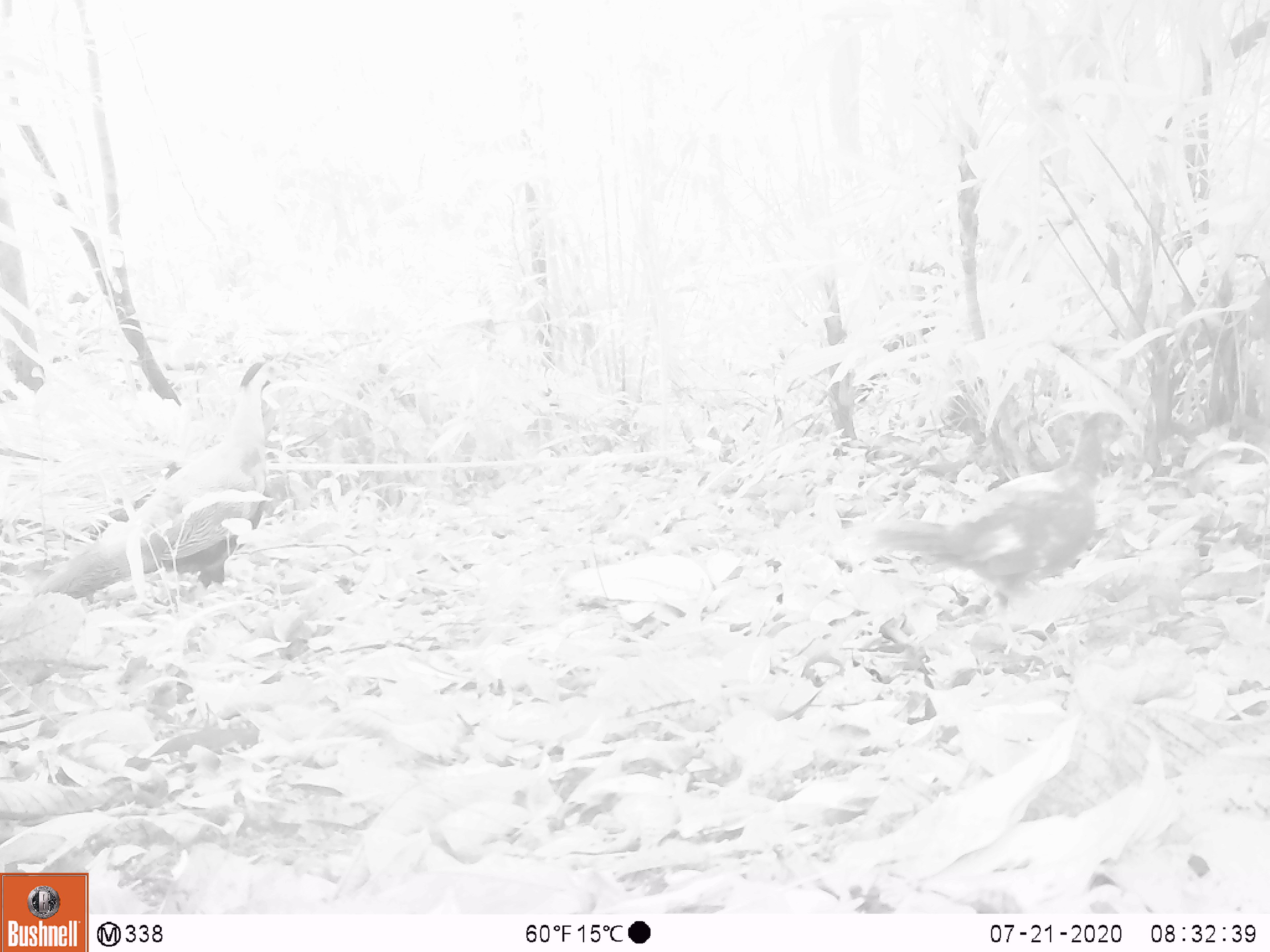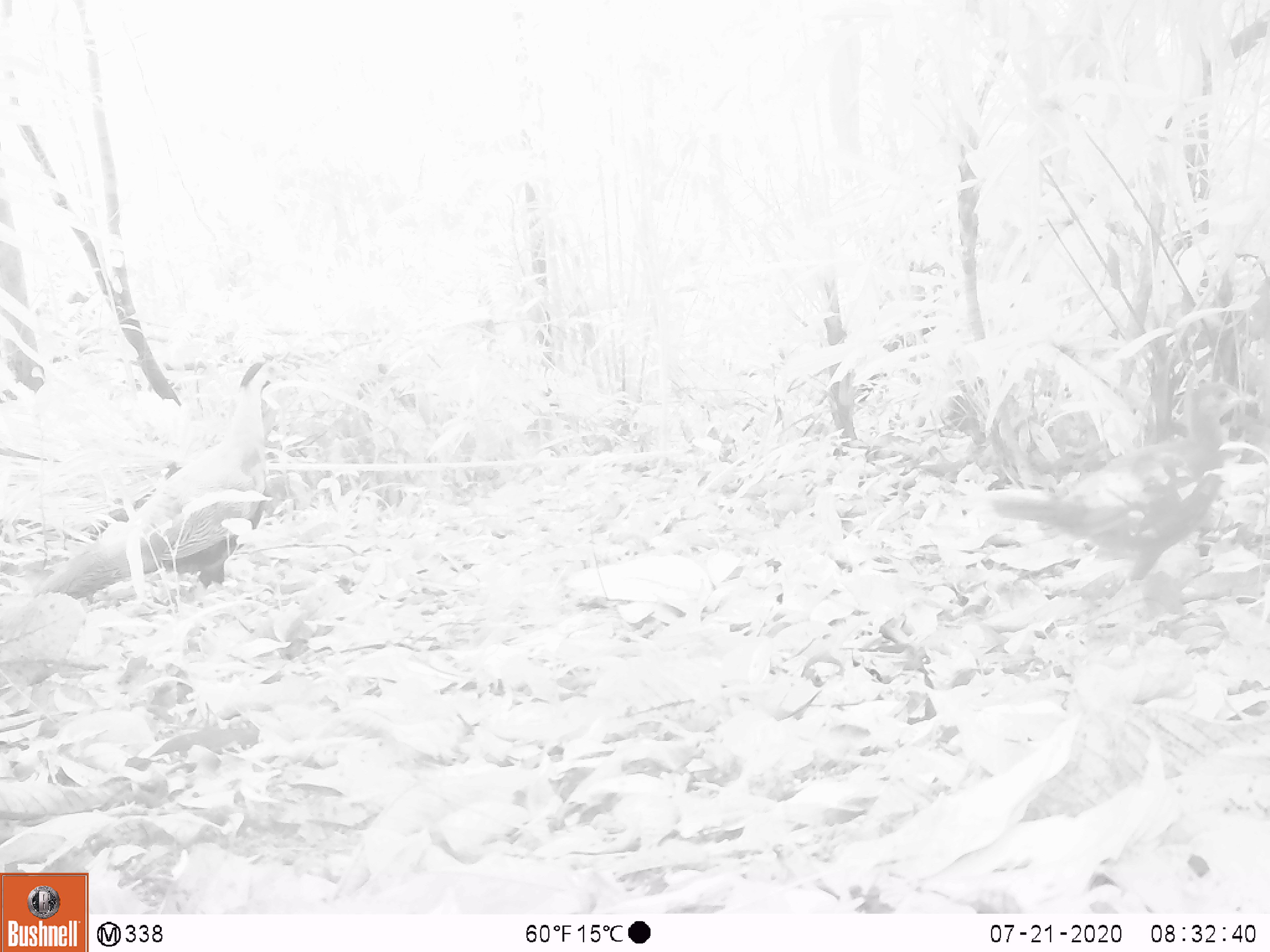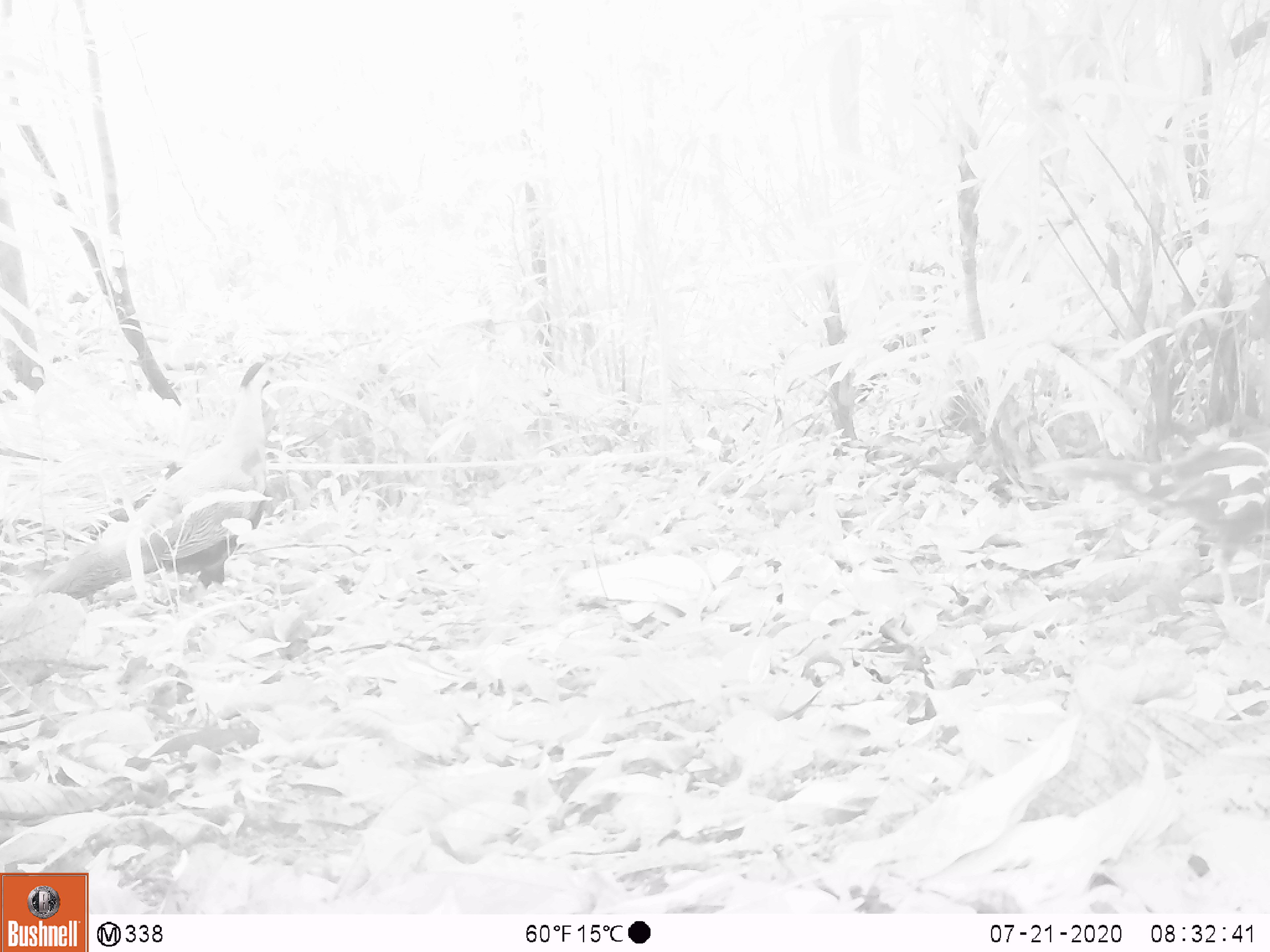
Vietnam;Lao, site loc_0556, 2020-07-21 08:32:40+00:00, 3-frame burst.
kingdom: Animalia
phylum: Chordata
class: Aves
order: Galliformes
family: Phasianidae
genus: Lophura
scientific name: Lophura nycthemera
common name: silver pheasant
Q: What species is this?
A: Silver pheasant (Lophura nycthemera).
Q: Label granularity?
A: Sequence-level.